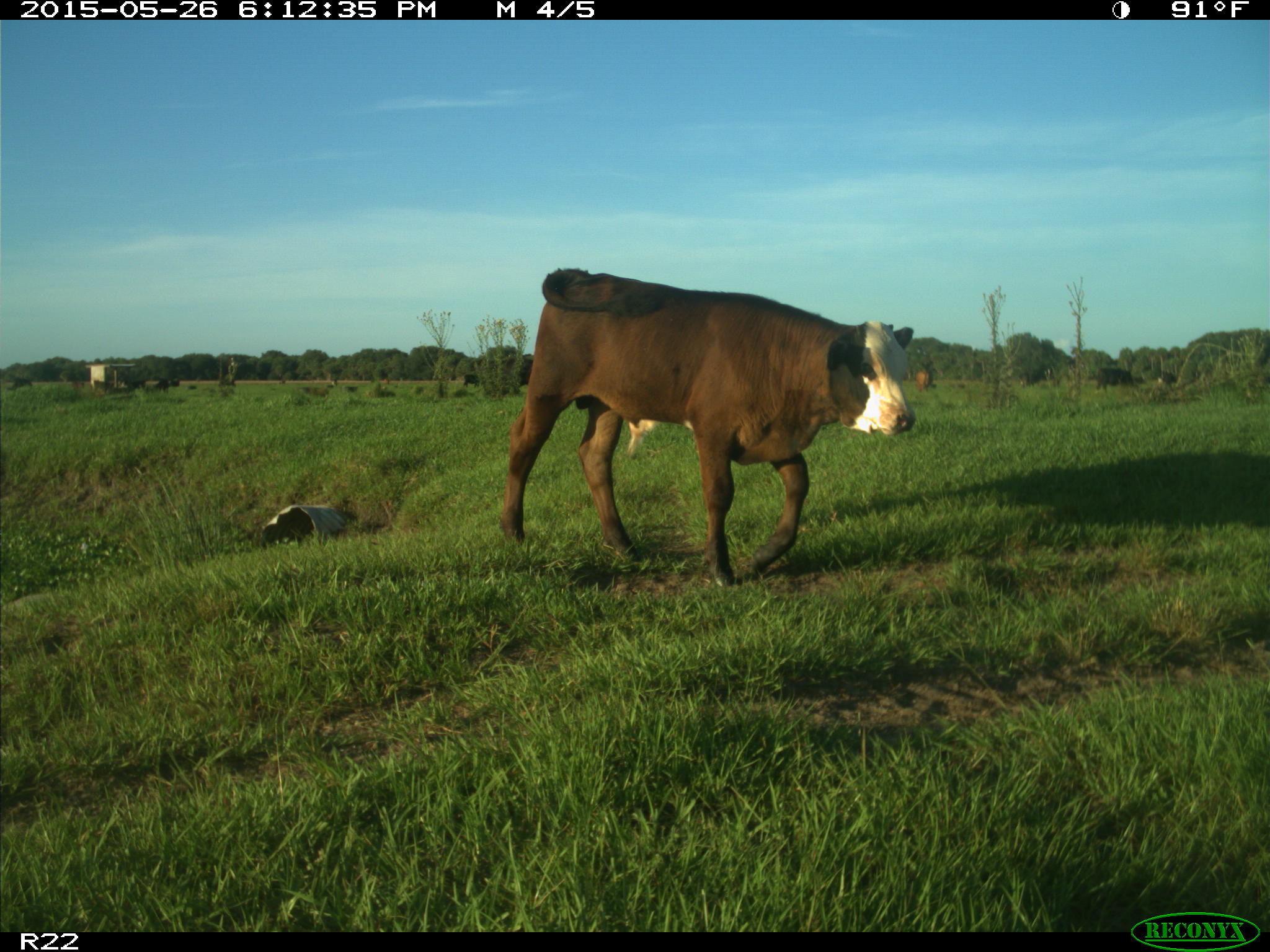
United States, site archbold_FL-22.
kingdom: Animalia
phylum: Chordata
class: Mammalia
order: Artiodactyla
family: Bovidae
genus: Bos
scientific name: Bos taurus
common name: domestic cow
Bos taurus (domestic cow).